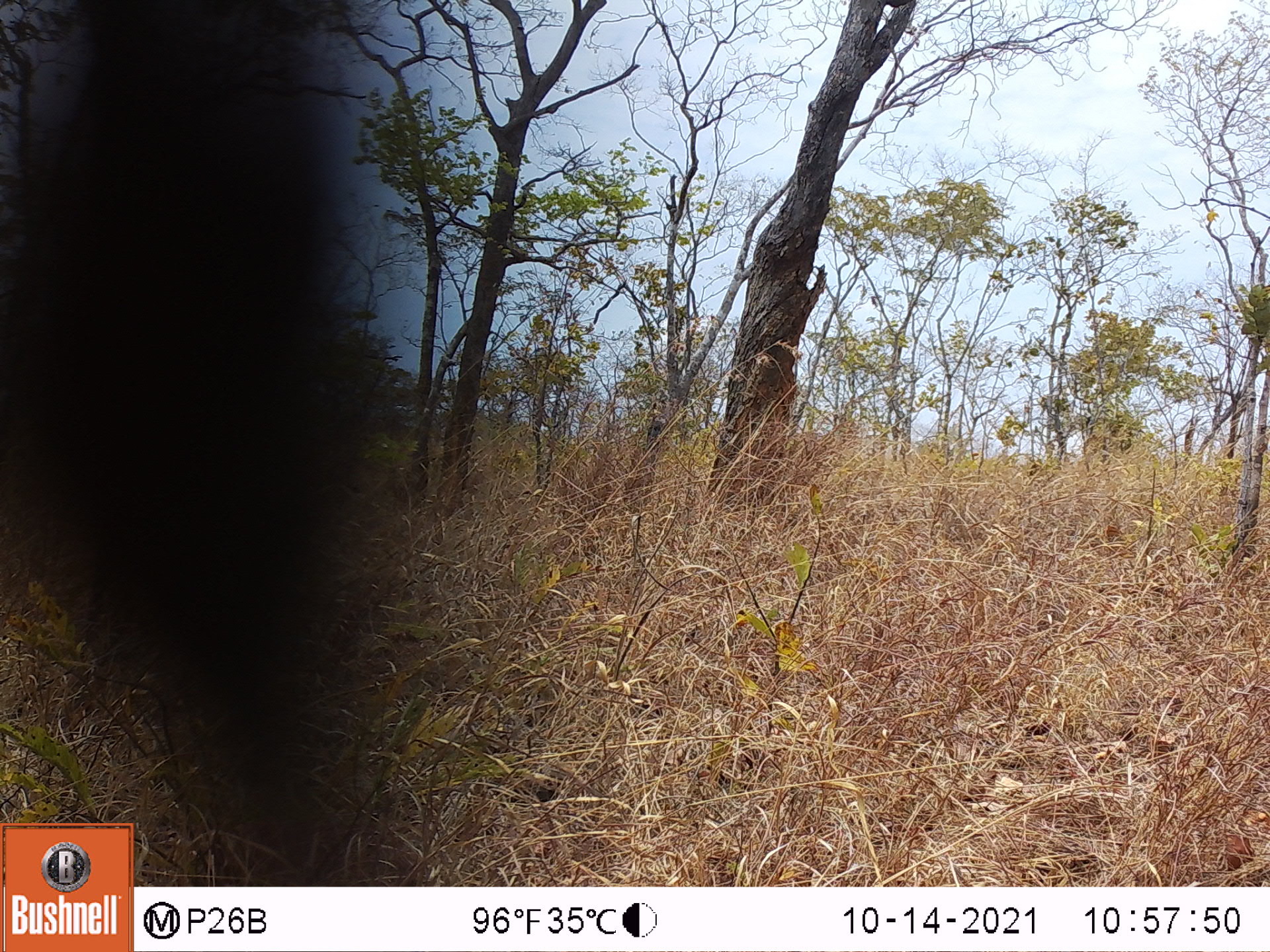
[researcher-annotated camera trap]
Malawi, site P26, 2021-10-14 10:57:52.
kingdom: Animalia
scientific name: Animalia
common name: other animal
Other animal (Animalia), count 1.